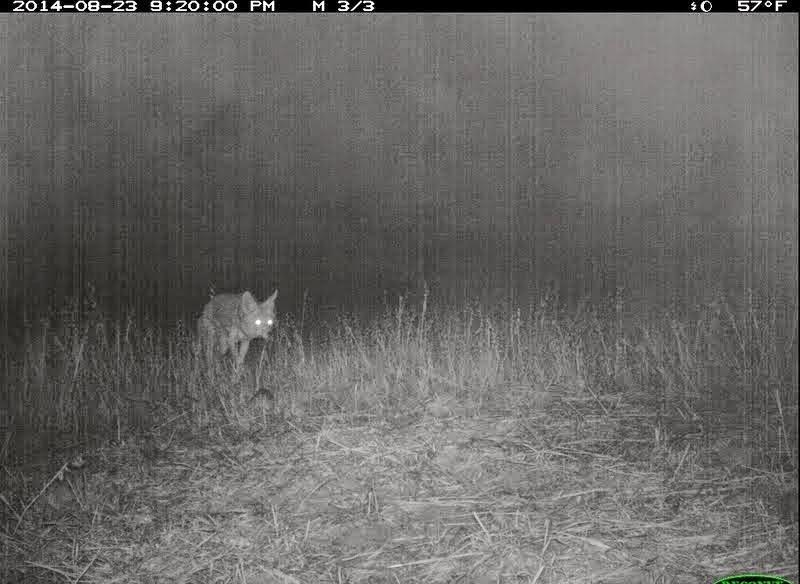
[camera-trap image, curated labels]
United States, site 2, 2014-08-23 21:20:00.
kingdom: Animalia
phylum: Chordata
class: Mammalia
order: Carnivora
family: Canidae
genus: Canis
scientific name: Canis latrans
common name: coyote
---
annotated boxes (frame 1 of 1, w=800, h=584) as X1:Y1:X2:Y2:
coyote: 188:288:281:387